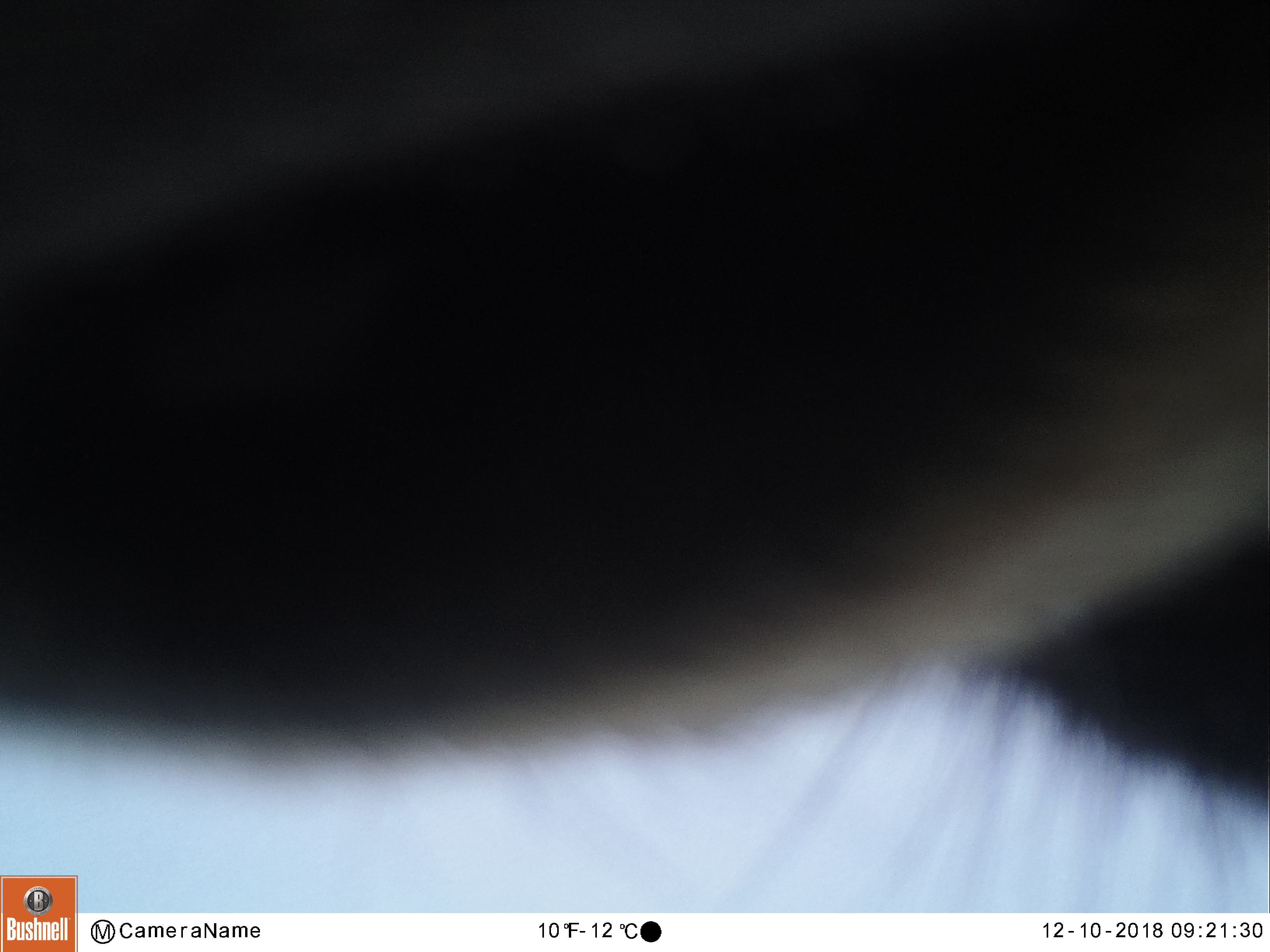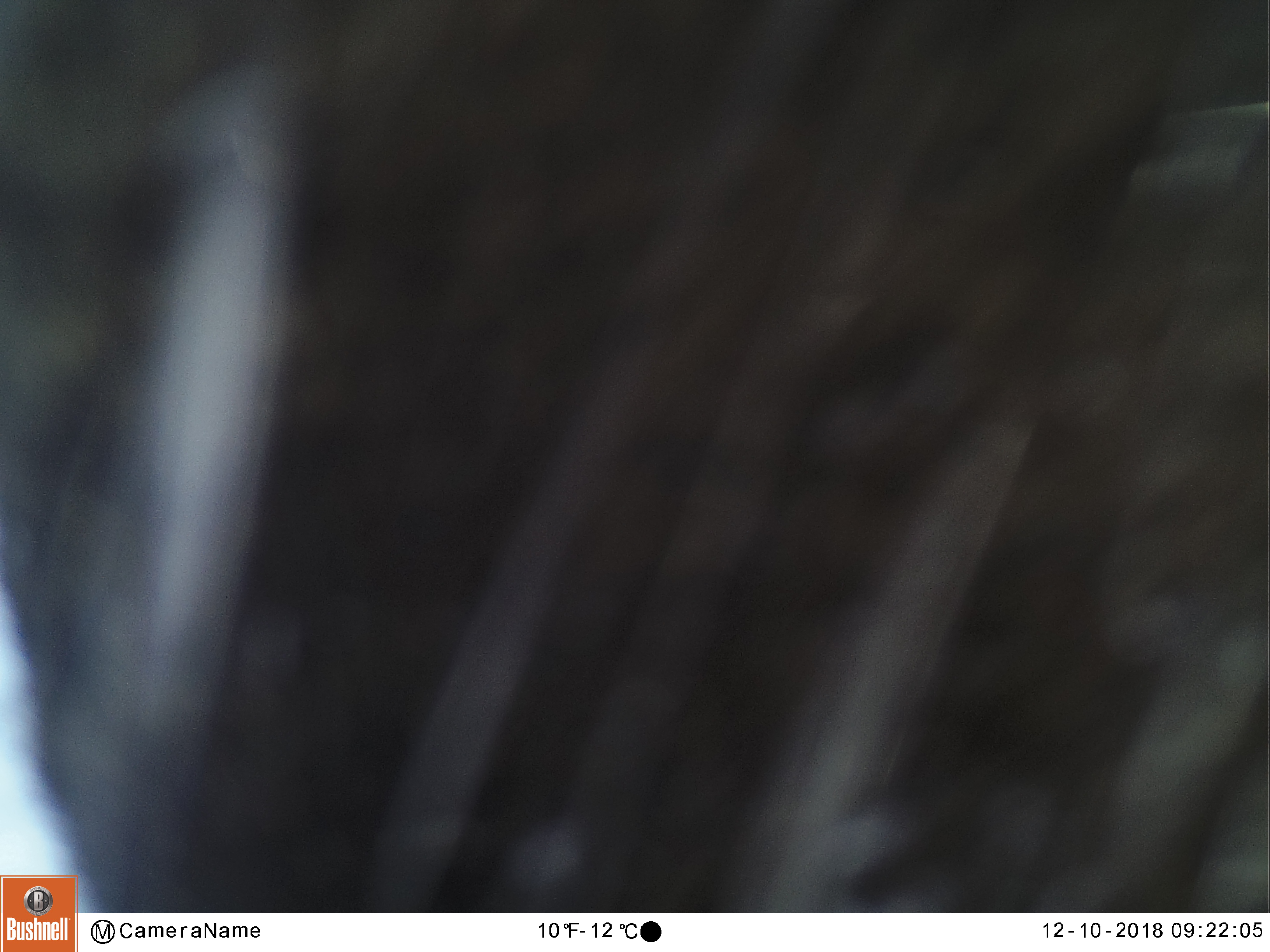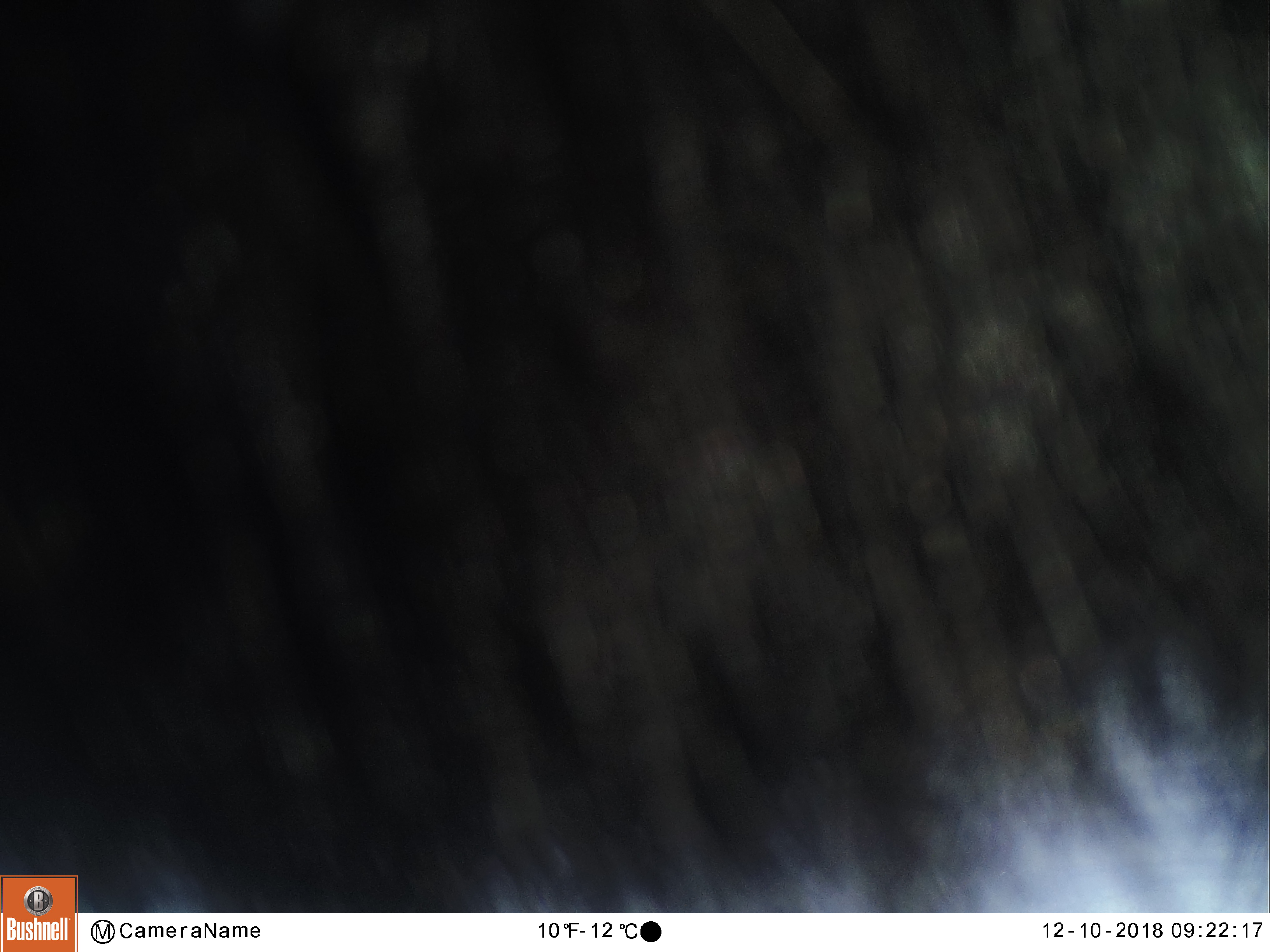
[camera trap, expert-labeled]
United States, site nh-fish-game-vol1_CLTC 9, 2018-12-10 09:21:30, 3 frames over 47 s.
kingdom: Animalia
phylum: Chordata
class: Mammalia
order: Artiodactyla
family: Cervidae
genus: Alces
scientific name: Alces alces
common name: moose